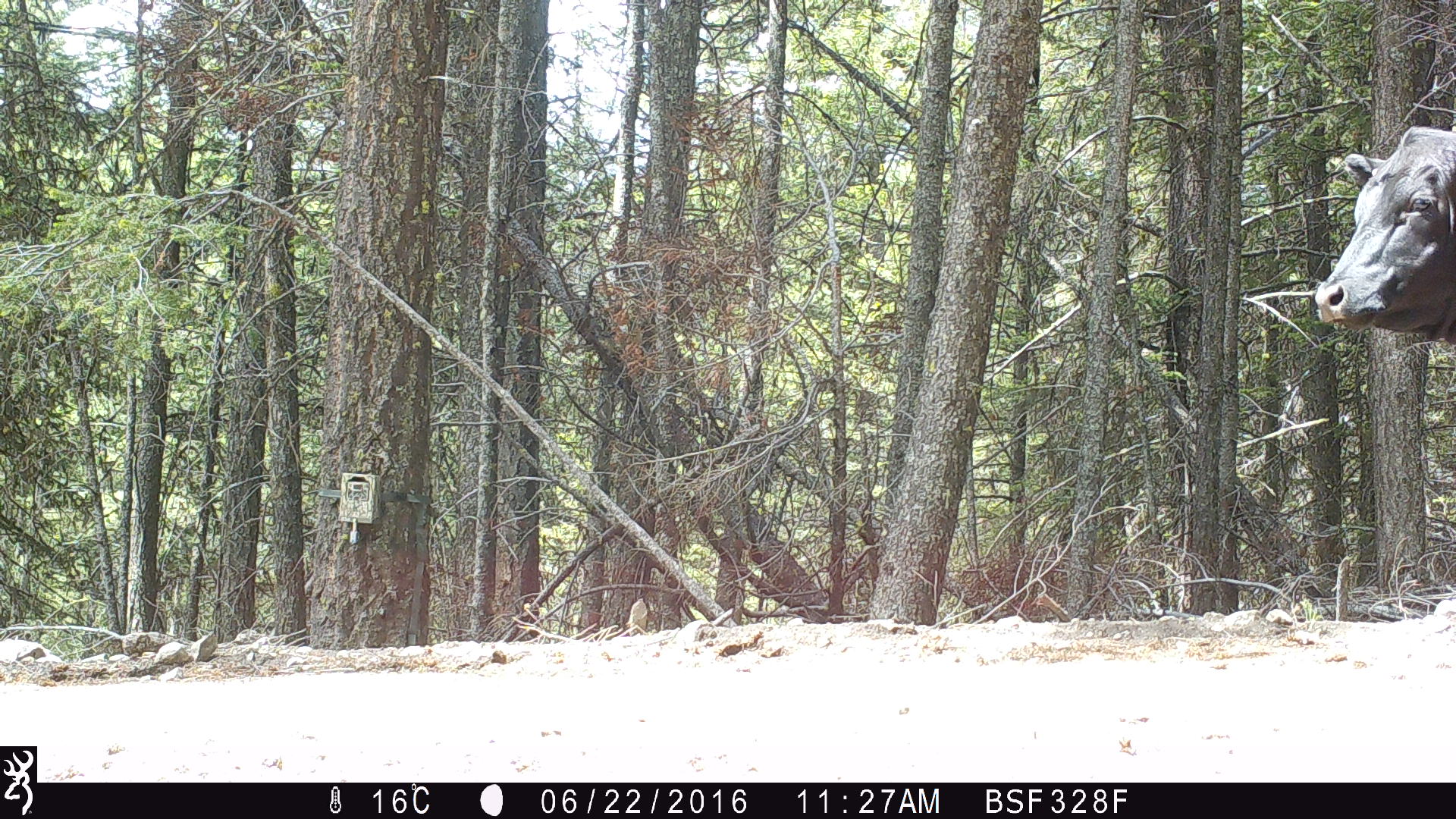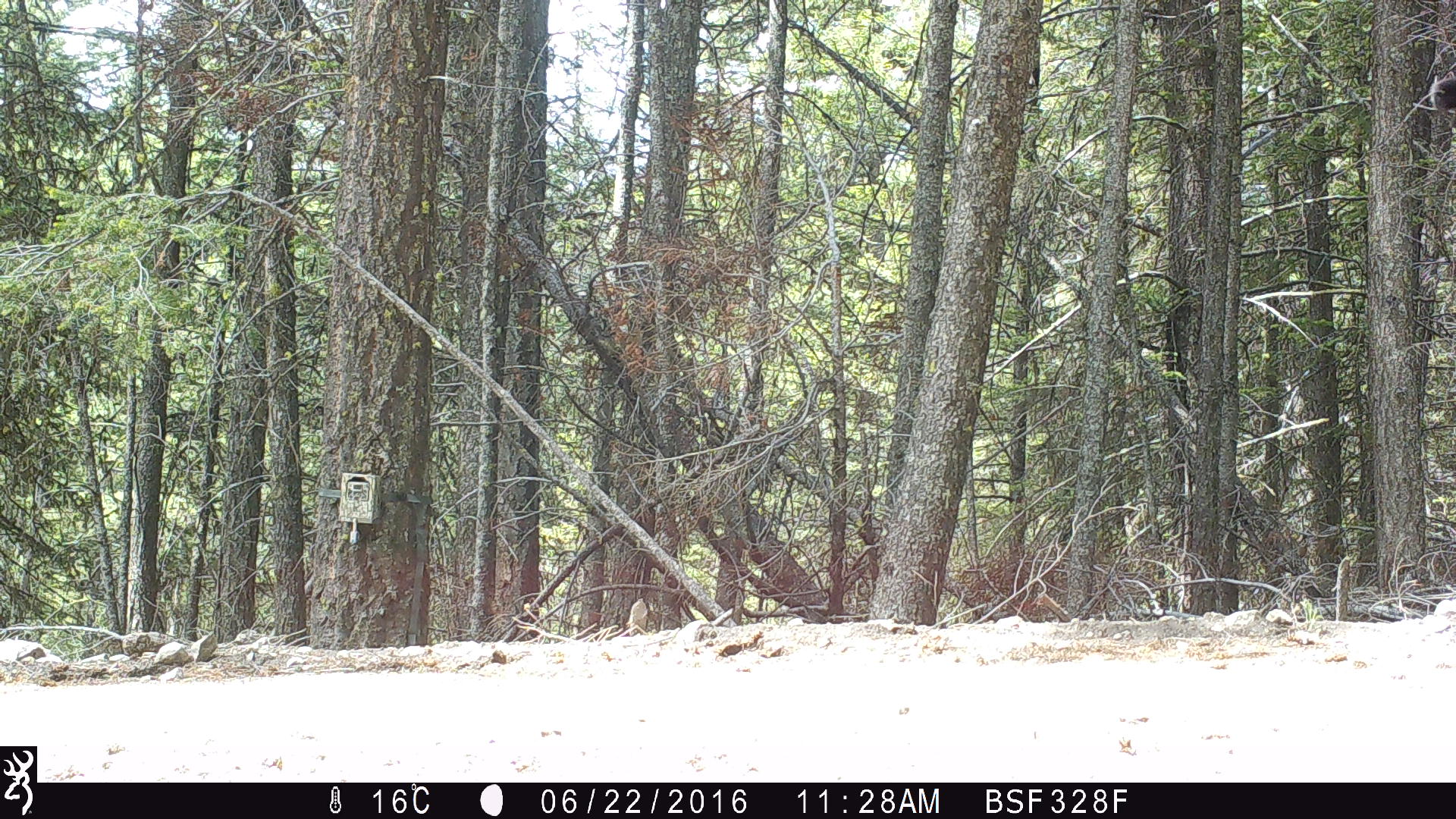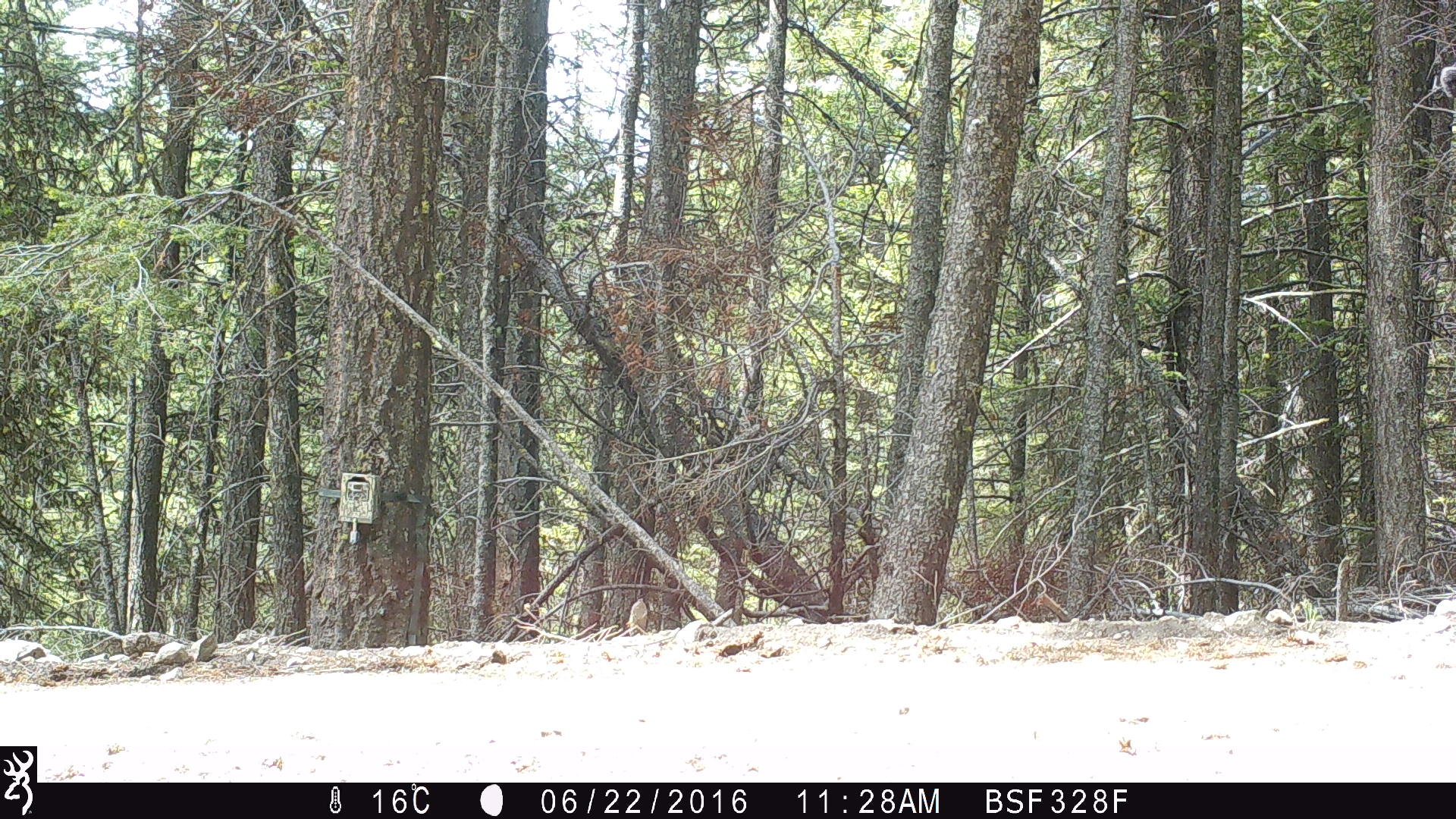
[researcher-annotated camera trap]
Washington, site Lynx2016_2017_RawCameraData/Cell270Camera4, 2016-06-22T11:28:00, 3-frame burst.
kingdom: Animalia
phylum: Chordata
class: Mammalia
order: Artiodactyla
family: Bovidae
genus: Bos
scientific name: Bos taurus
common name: domestic cattle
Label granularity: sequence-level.